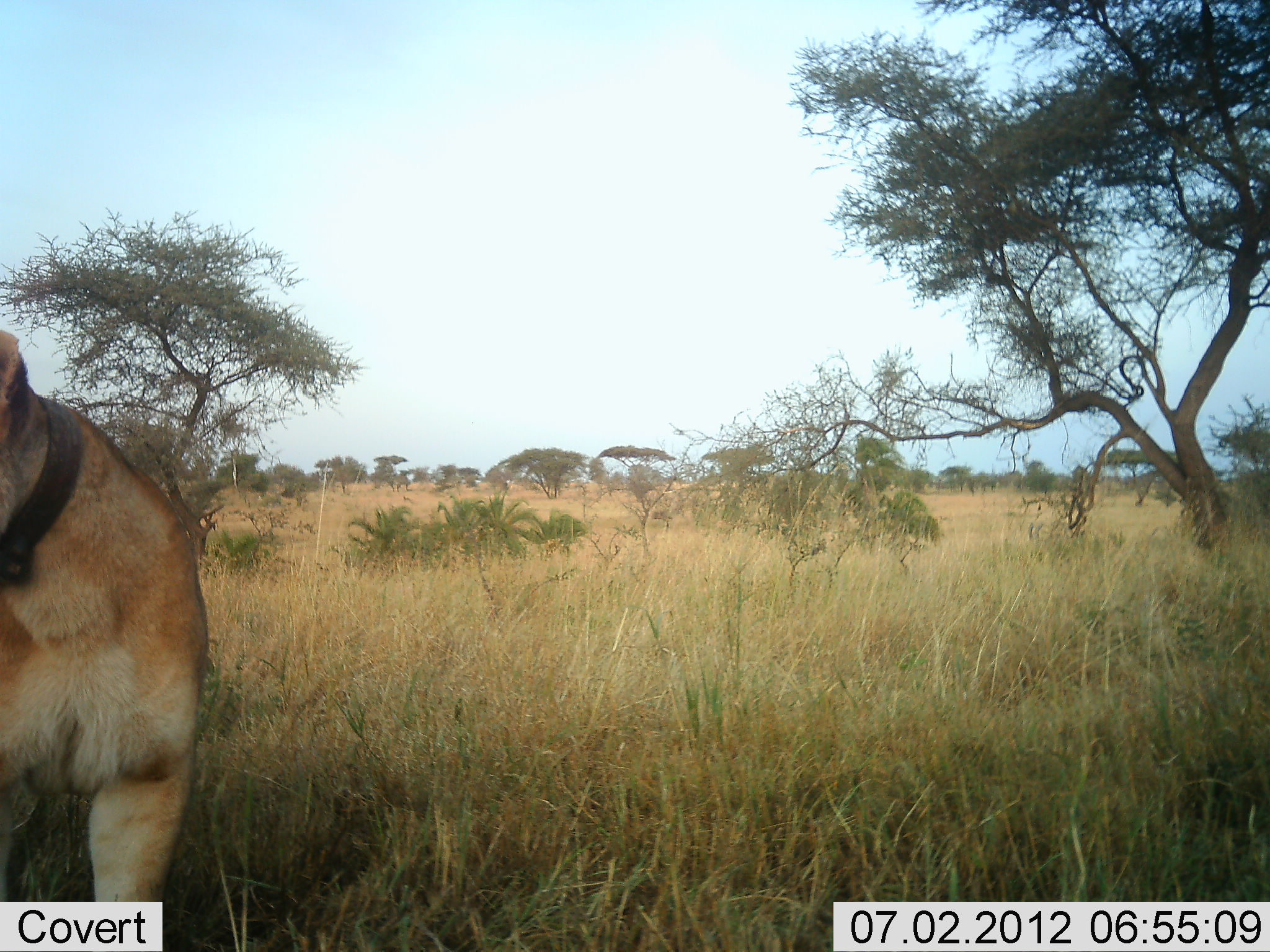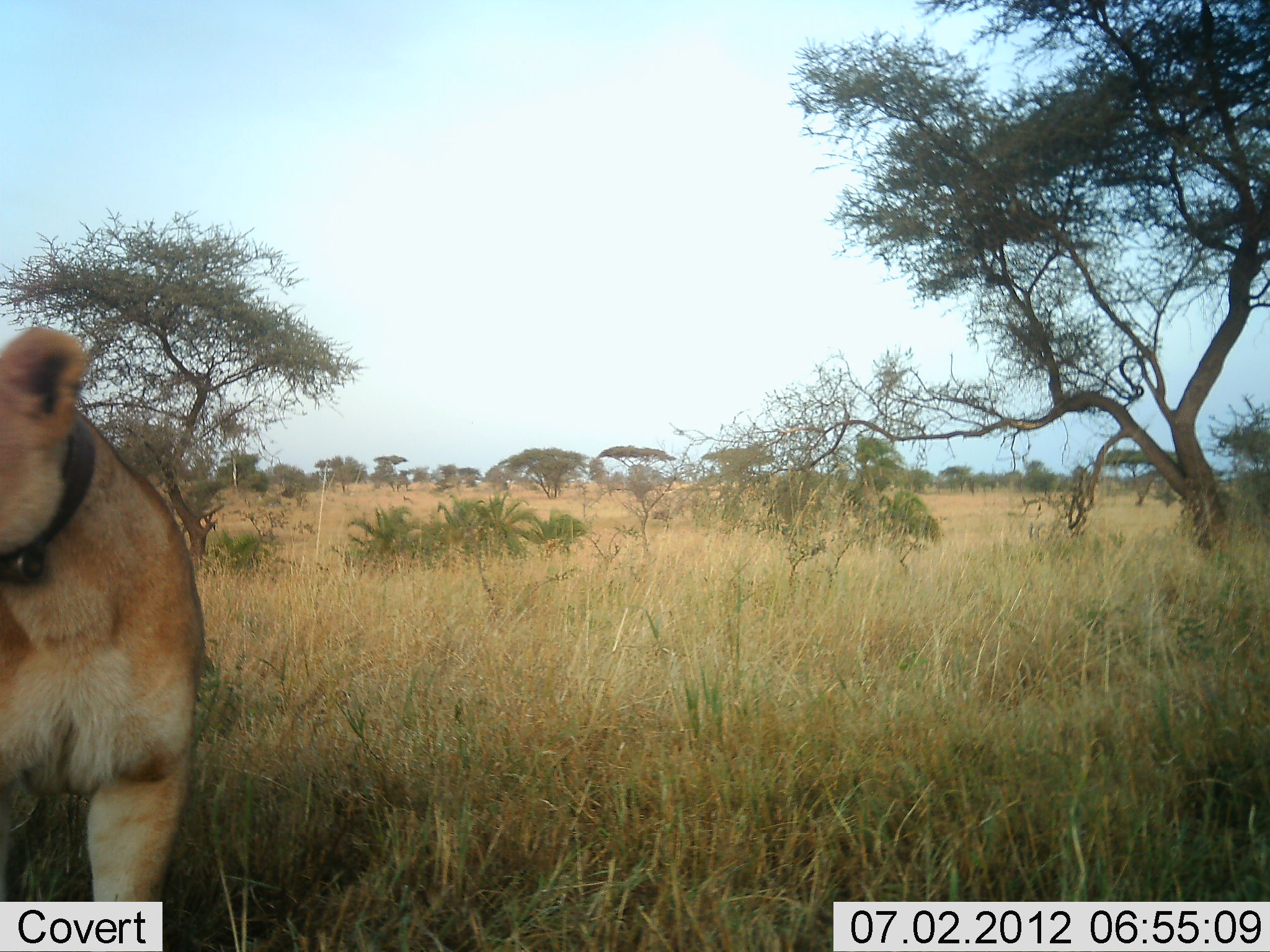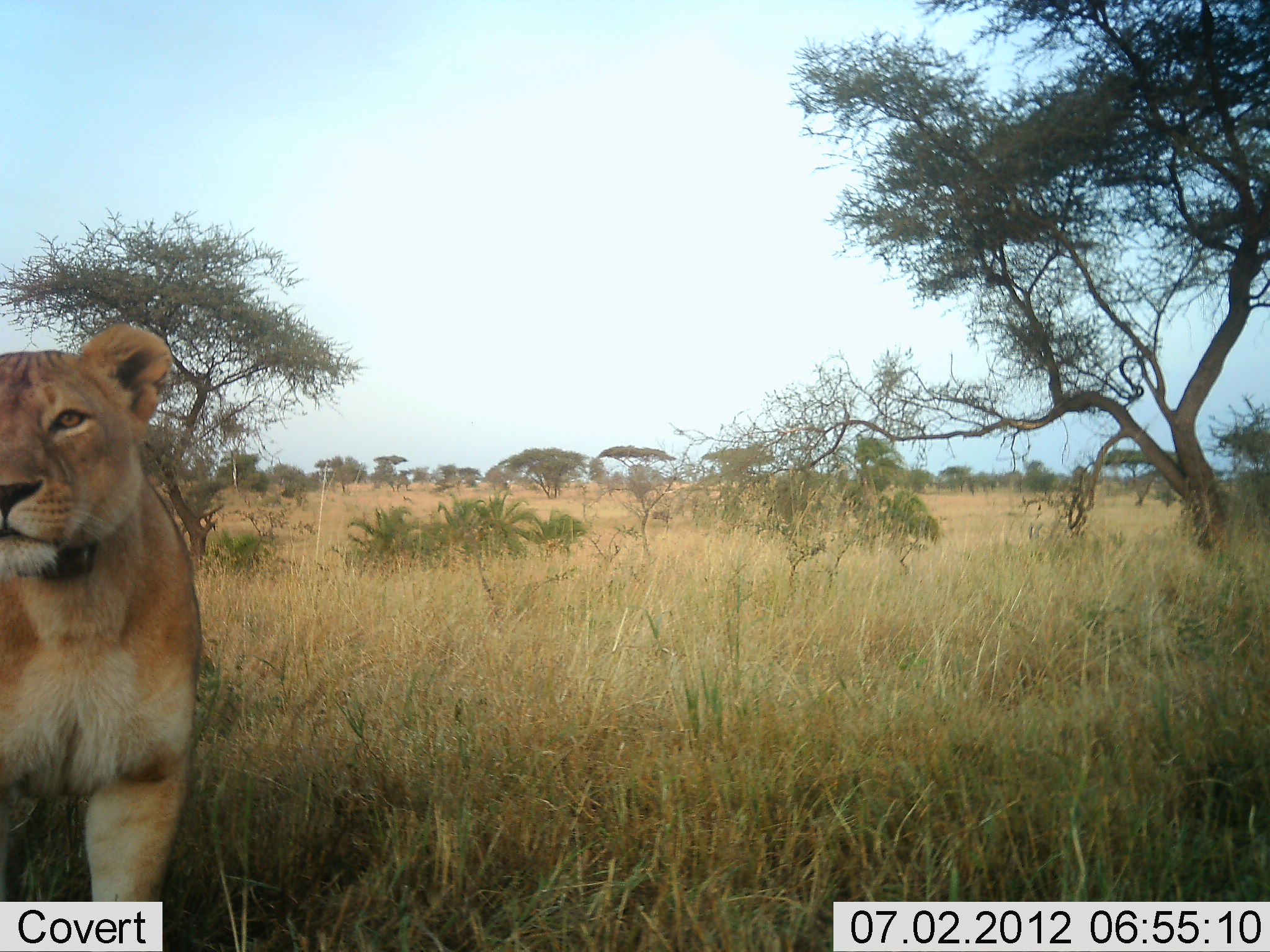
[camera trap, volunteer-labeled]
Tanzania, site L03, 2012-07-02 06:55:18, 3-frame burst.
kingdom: Animalia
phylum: Chordata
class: Mammalia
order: Carnivora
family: Felidae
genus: Panthera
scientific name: Panthera leo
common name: lion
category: lionfemale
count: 1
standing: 80%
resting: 10%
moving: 10%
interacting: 0%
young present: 0%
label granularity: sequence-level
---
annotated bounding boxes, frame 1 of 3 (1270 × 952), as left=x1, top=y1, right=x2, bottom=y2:
animal: left=0, top=330, right=208, bottom=901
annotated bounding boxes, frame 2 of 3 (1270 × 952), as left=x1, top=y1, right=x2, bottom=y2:
animal: left=0, top=328, right=203, bottom=902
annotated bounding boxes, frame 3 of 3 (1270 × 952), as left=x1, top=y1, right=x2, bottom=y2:
animal: left=0, top=322, right=201, bottom=902